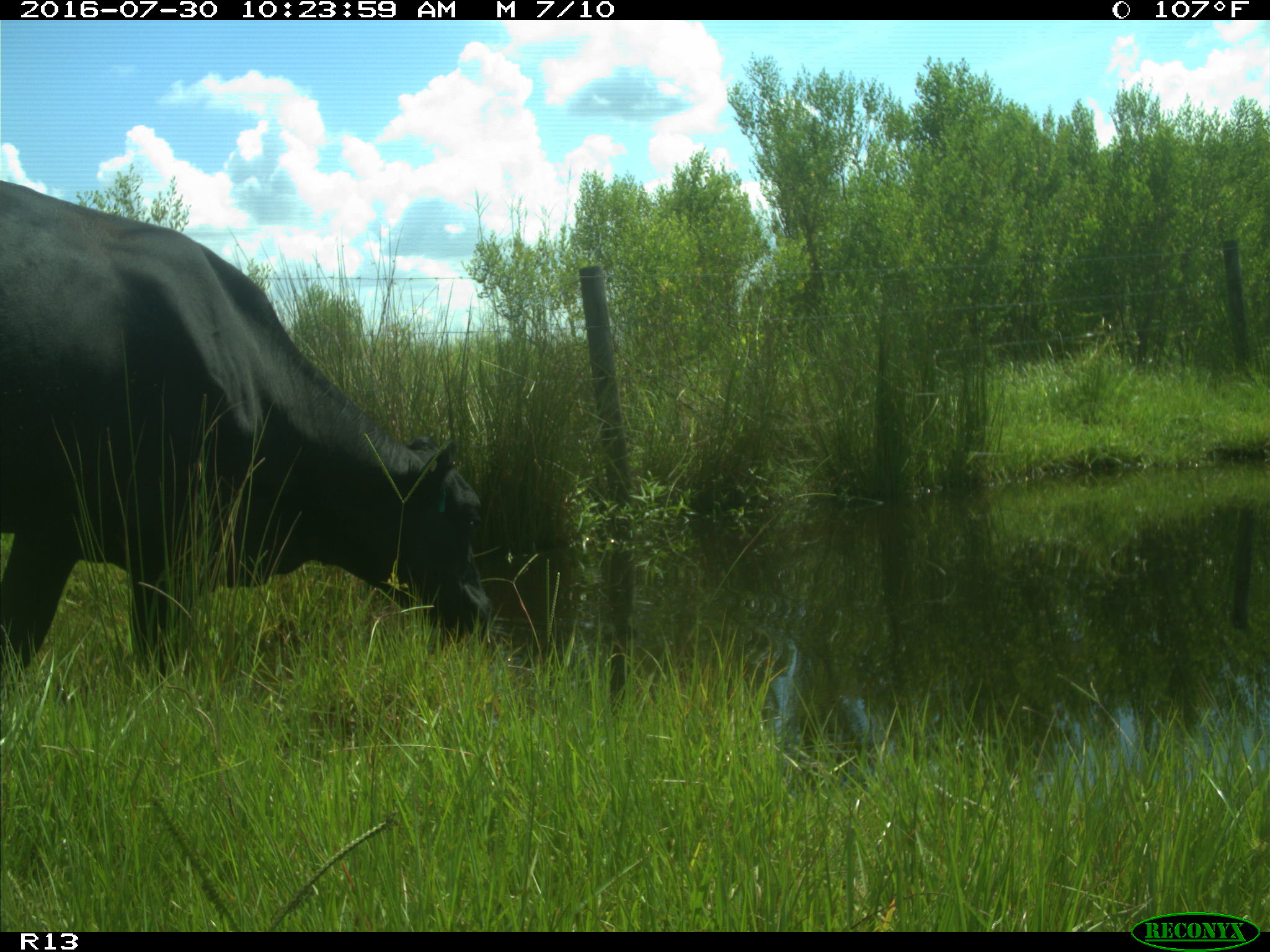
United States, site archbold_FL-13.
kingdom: Animalia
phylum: Chordata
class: Mammalia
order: Artiodactyla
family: Bovidae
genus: Bos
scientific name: Bos taurus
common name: domestic cow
Bos taurus (domestic cow).